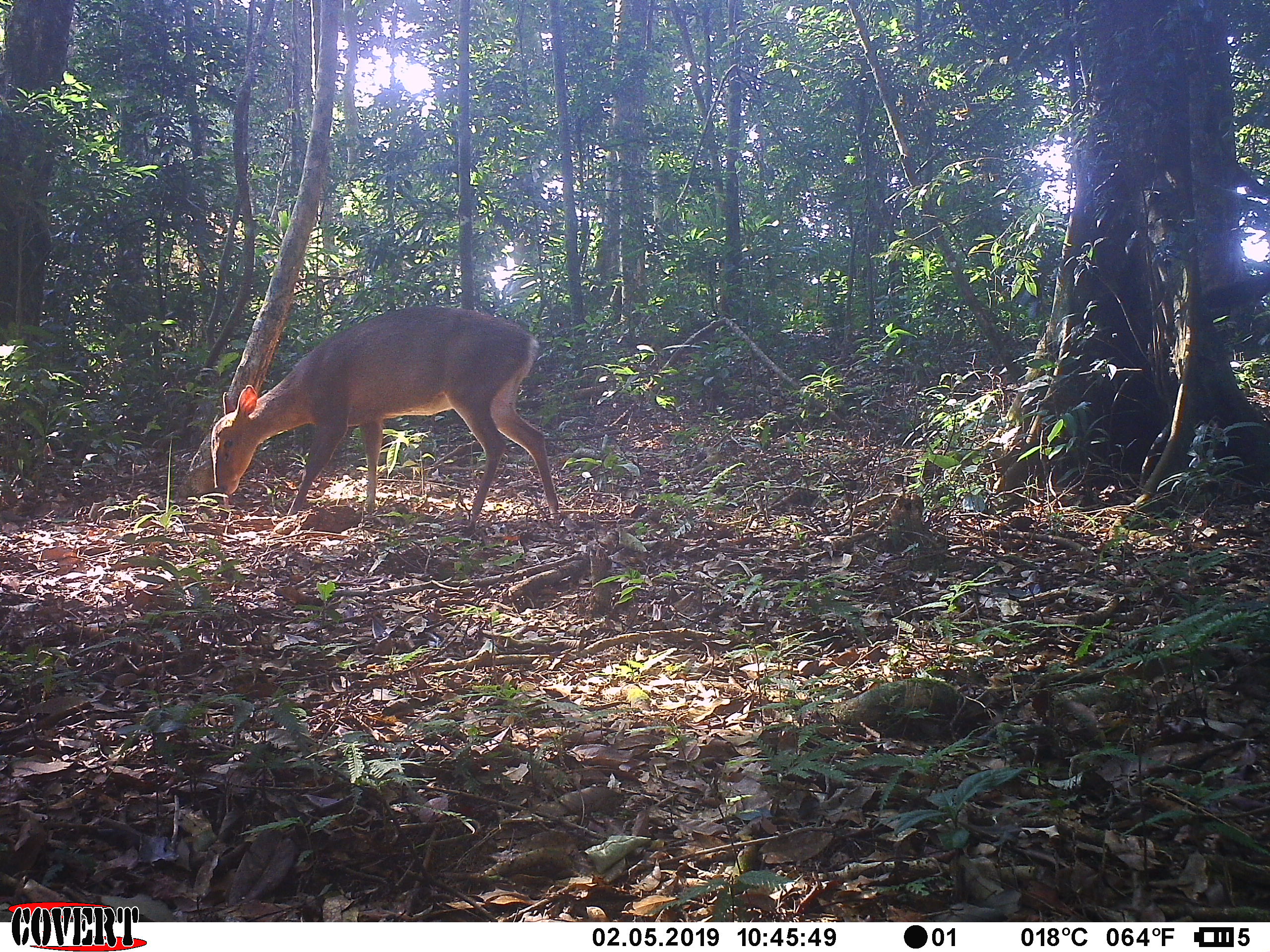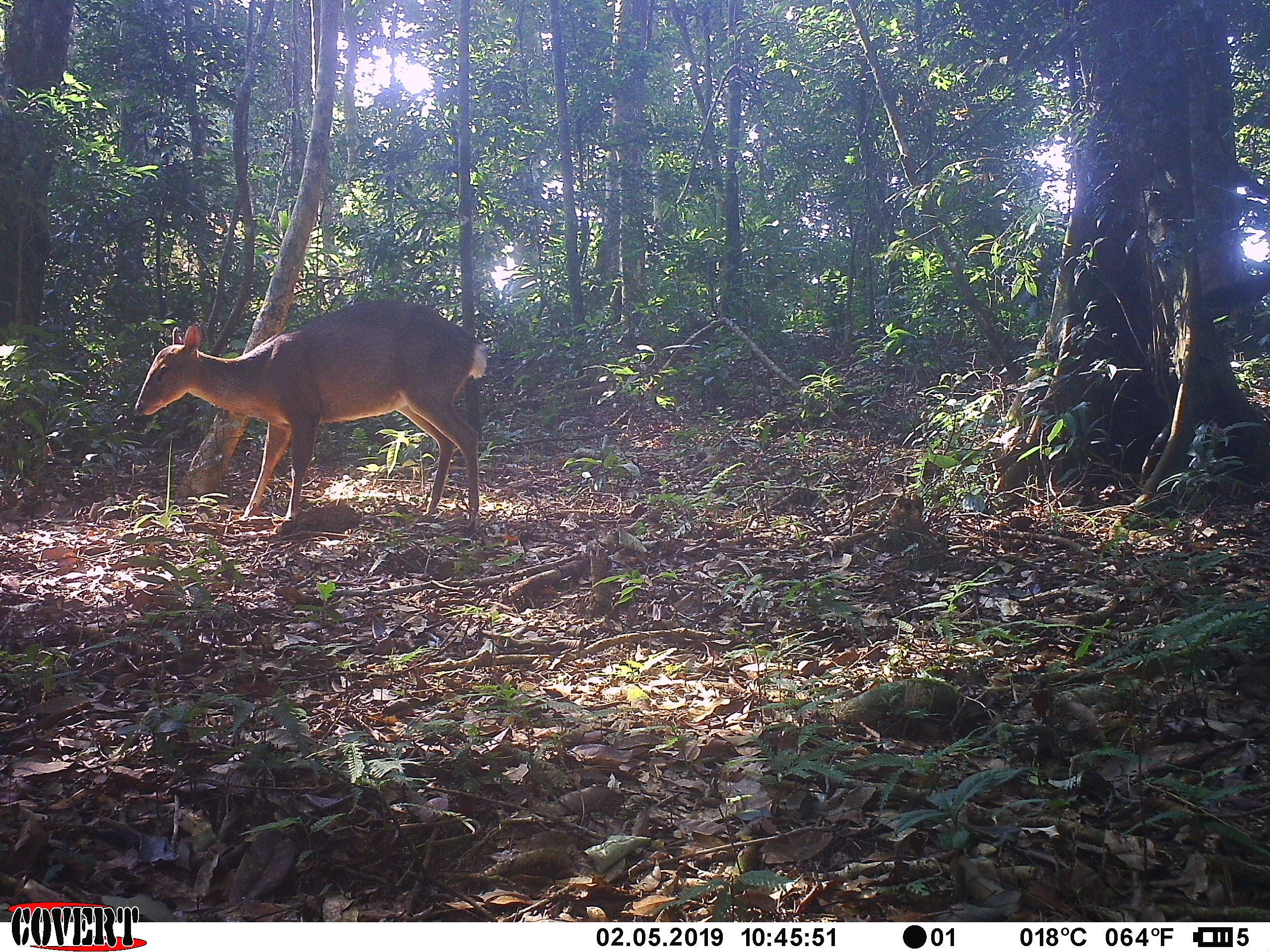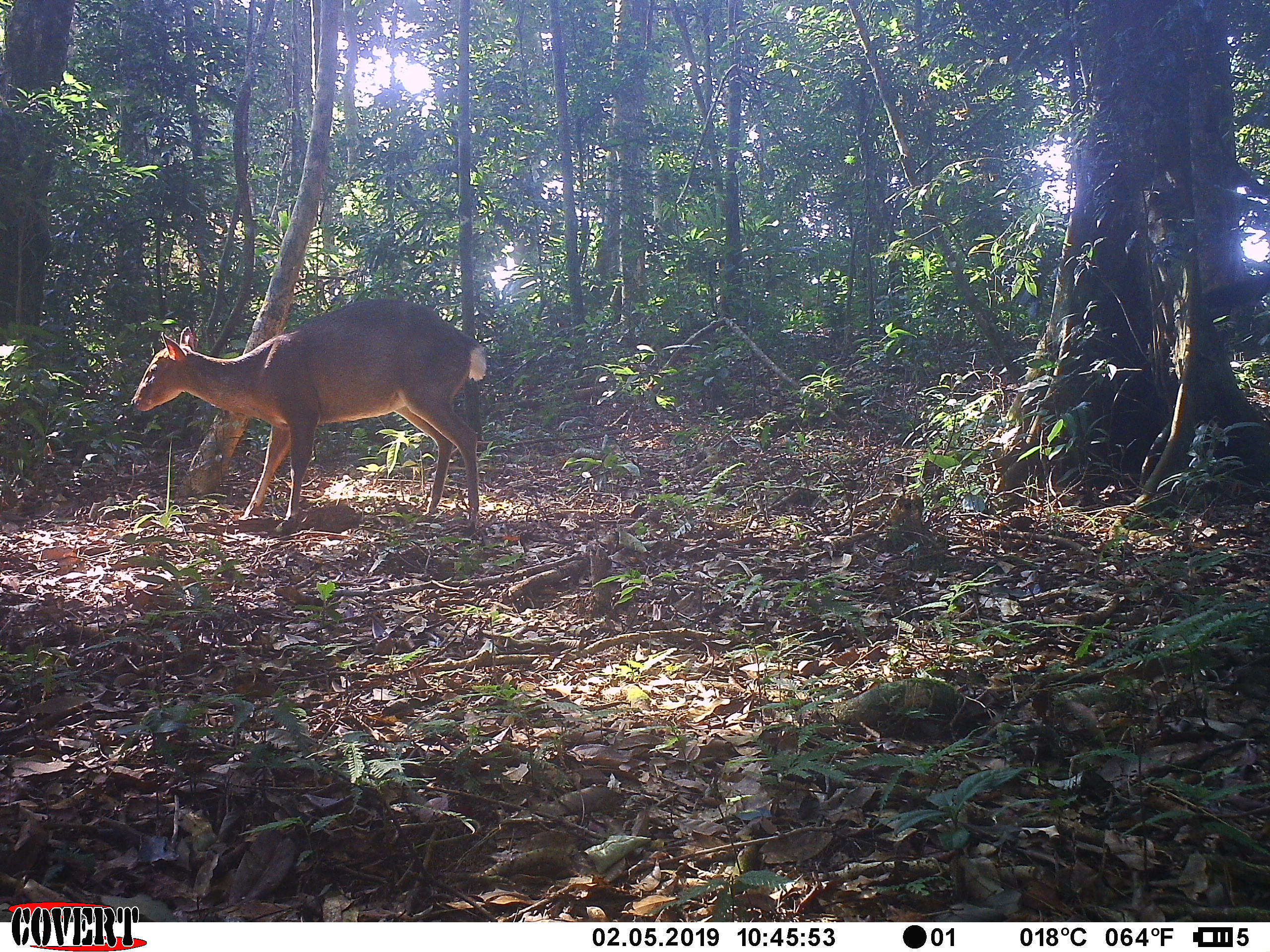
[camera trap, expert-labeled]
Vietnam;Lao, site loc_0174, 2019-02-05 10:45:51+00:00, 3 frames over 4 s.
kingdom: Animalia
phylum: Chordata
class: Mammalia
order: Artiodactyla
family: Cervidae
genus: Muntiacus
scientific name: Muntiacus vuquangensis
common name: large-antlered muntjac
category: large antlered muntjac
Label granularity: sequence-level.